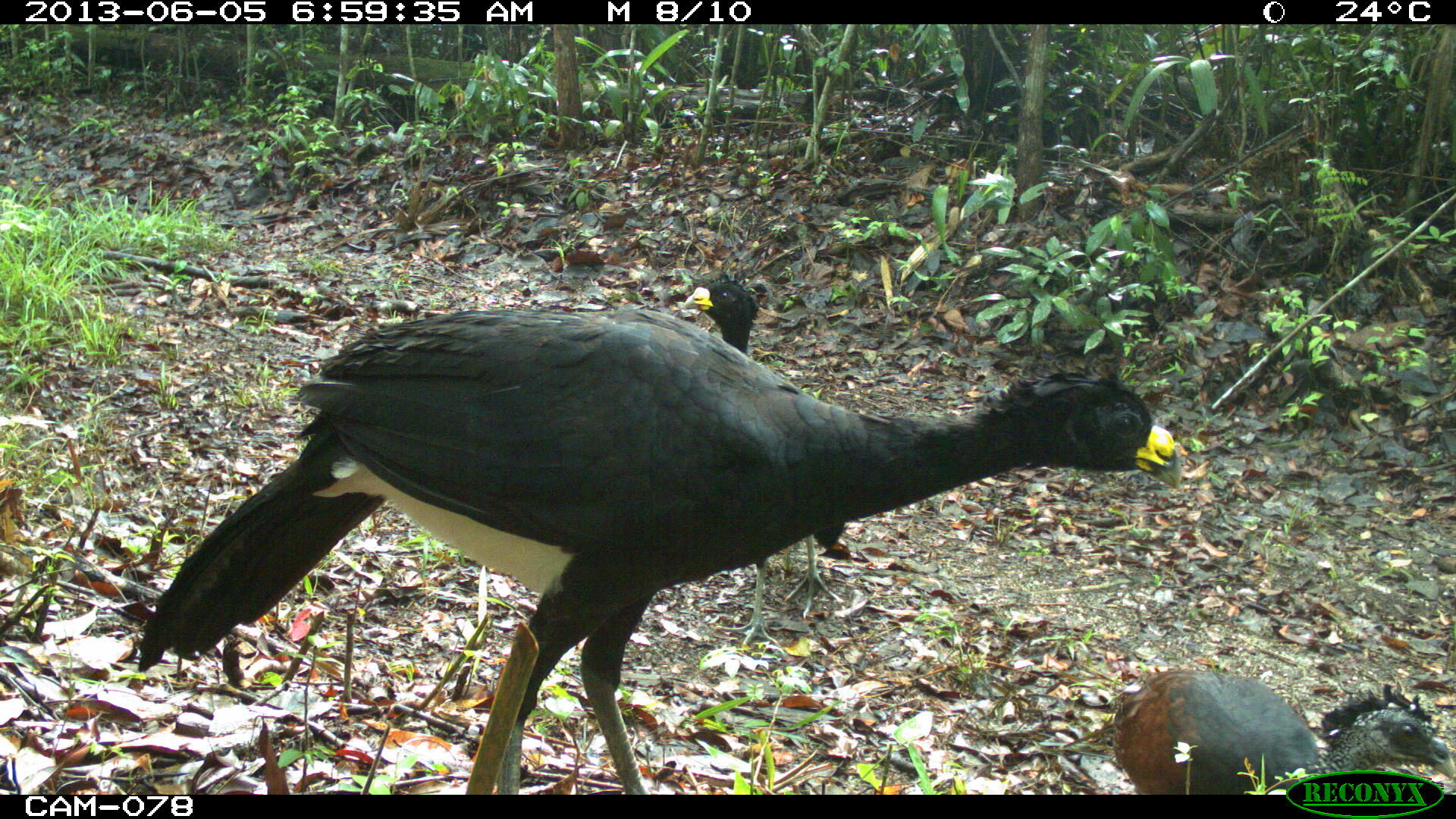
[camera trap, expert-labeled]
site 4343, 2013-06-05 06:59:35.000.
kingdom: Animalia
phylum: Chordata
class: Aves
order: Galliformes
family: Cracidae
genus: Crax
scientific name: Crax rubra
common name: great curassow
Crax rubra (great curassow), count 3.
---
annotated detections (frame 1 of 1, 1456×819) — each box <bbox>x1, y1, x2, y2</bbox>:
crax rubra: <bbox>137, 296, 1179, 794</bbox>; <bbox>676, 269, 855, 661</bbox>; <bbox>1112, 664, 1456, 794</bbox>